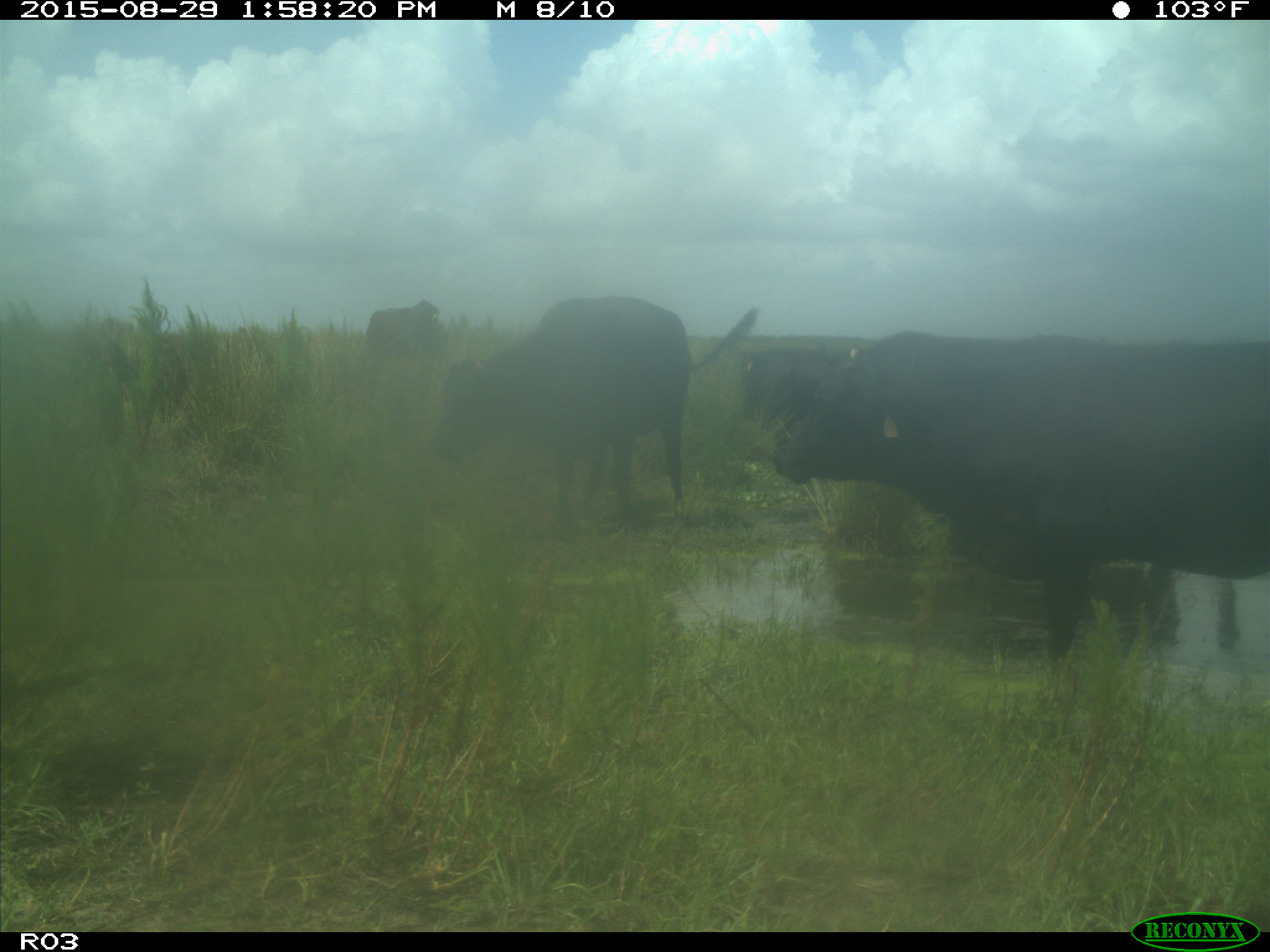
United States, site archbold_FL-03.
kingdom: Animalia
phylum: Chordata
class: Mammalia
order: Artiodactyla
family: Bovidae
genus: Bos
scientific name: Bos taurus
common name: domestic cow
Bos taurus (domestic cow).